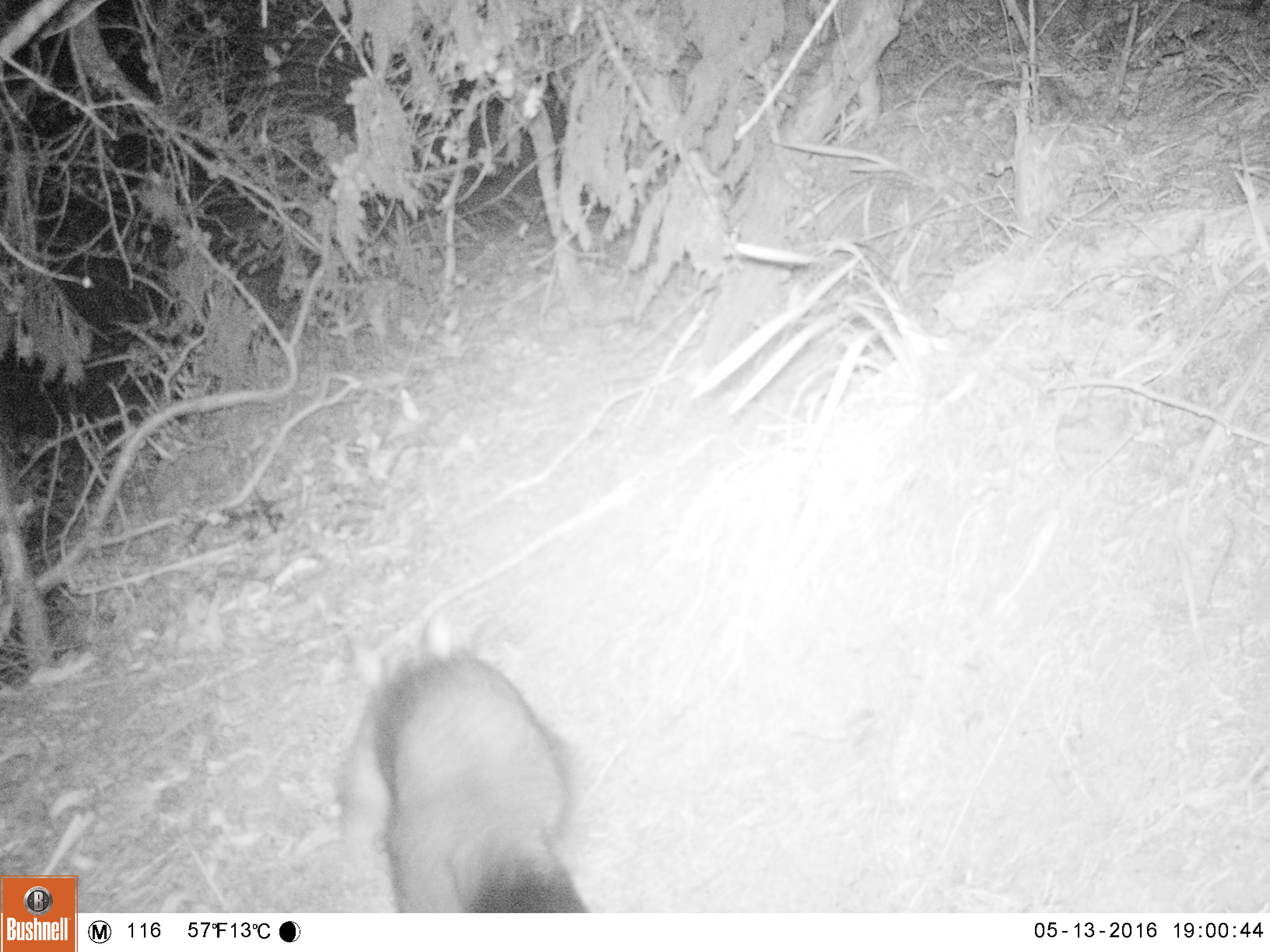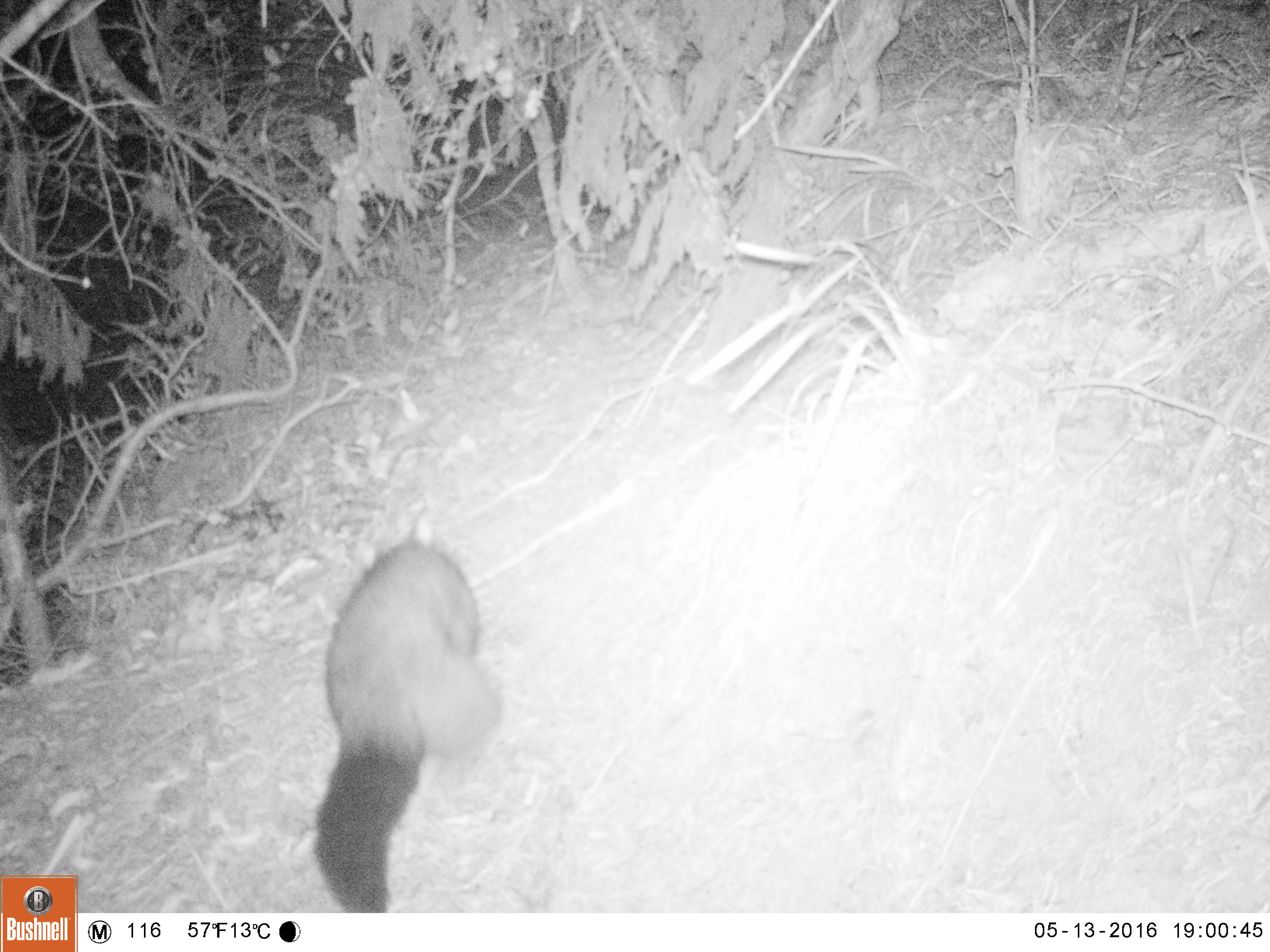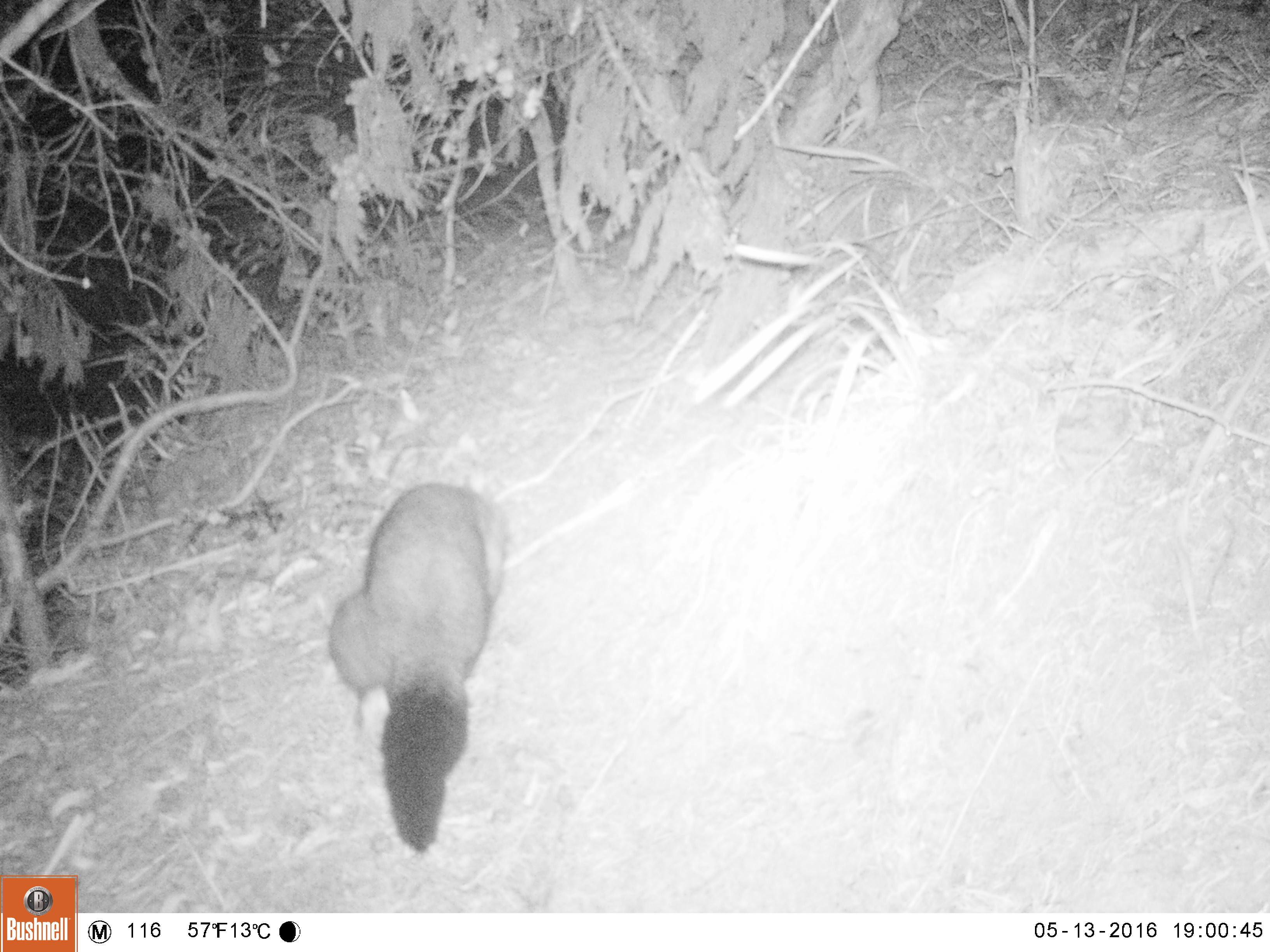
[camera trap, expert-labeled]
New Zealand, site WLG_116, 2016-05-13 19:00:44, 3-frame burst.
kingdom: Animalia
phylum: Chordata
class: Mammalia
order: Diprotodontia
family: Phalangeridae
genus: Trichosurus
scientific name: Trichosurus vulpecula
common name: common brushtail possum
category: possum